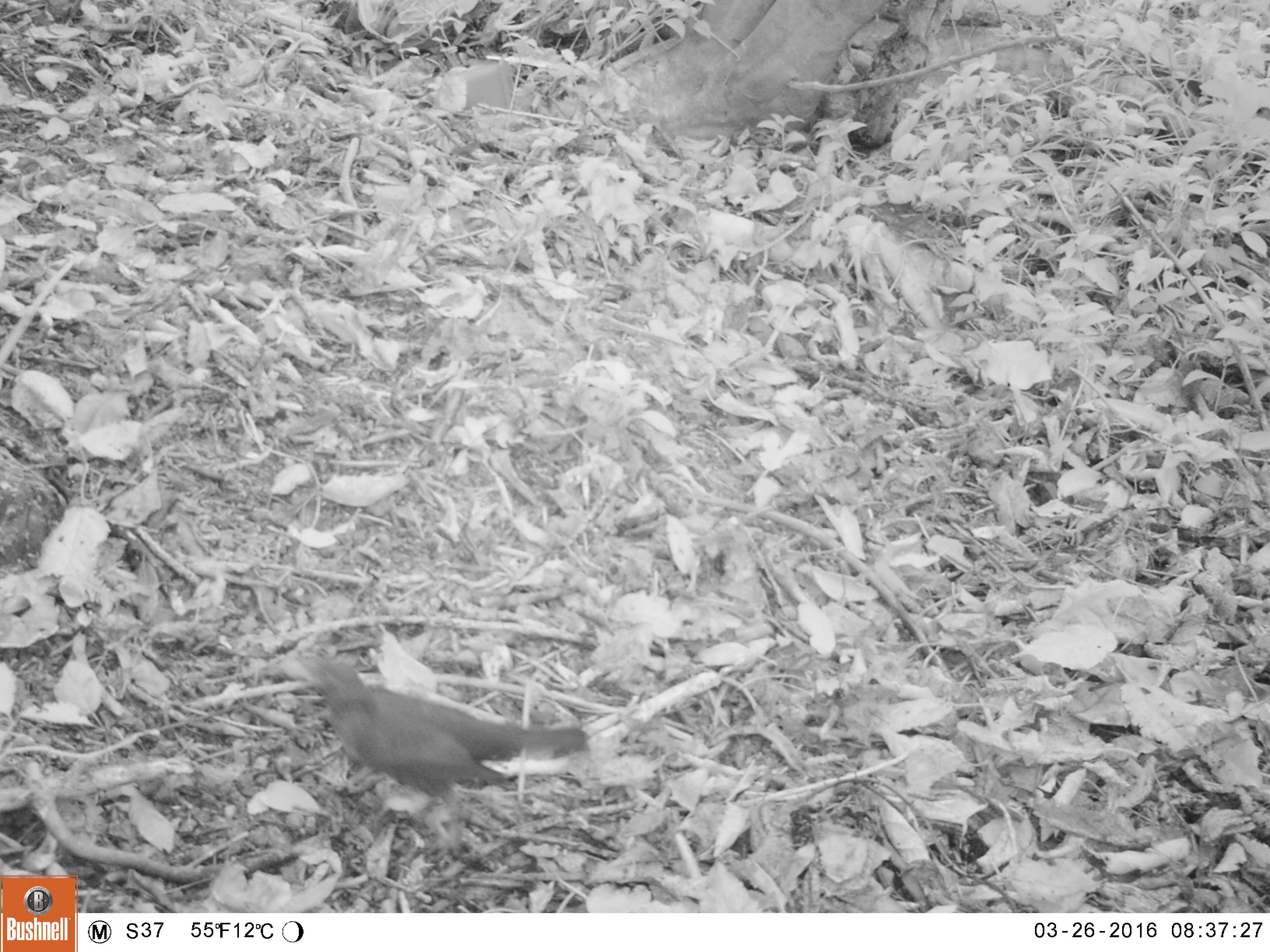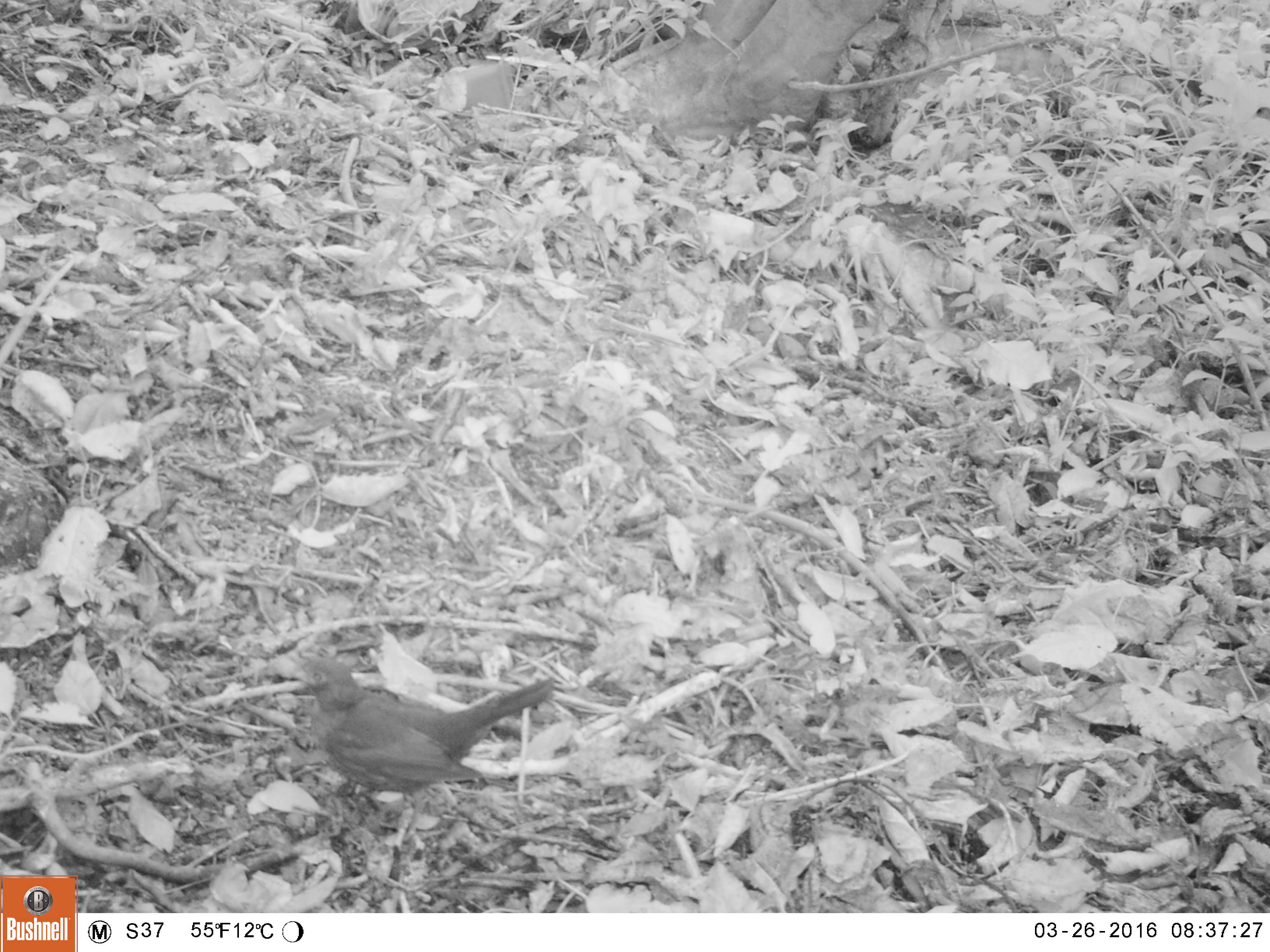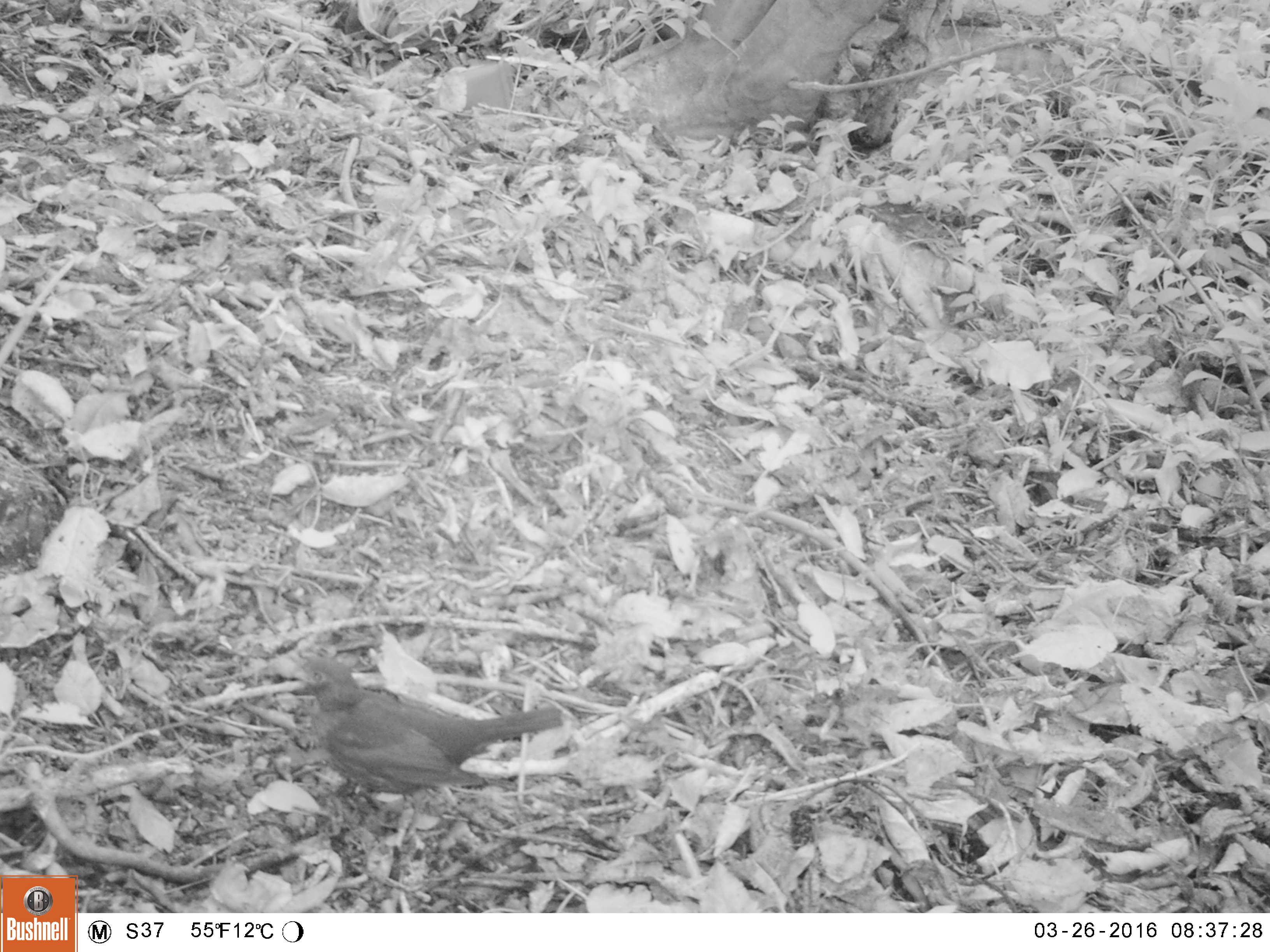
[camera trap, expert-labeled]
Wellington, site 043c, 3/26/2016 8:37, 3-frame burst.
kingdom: Animalia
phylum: Chordata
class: Aves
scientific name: Aves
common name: bird